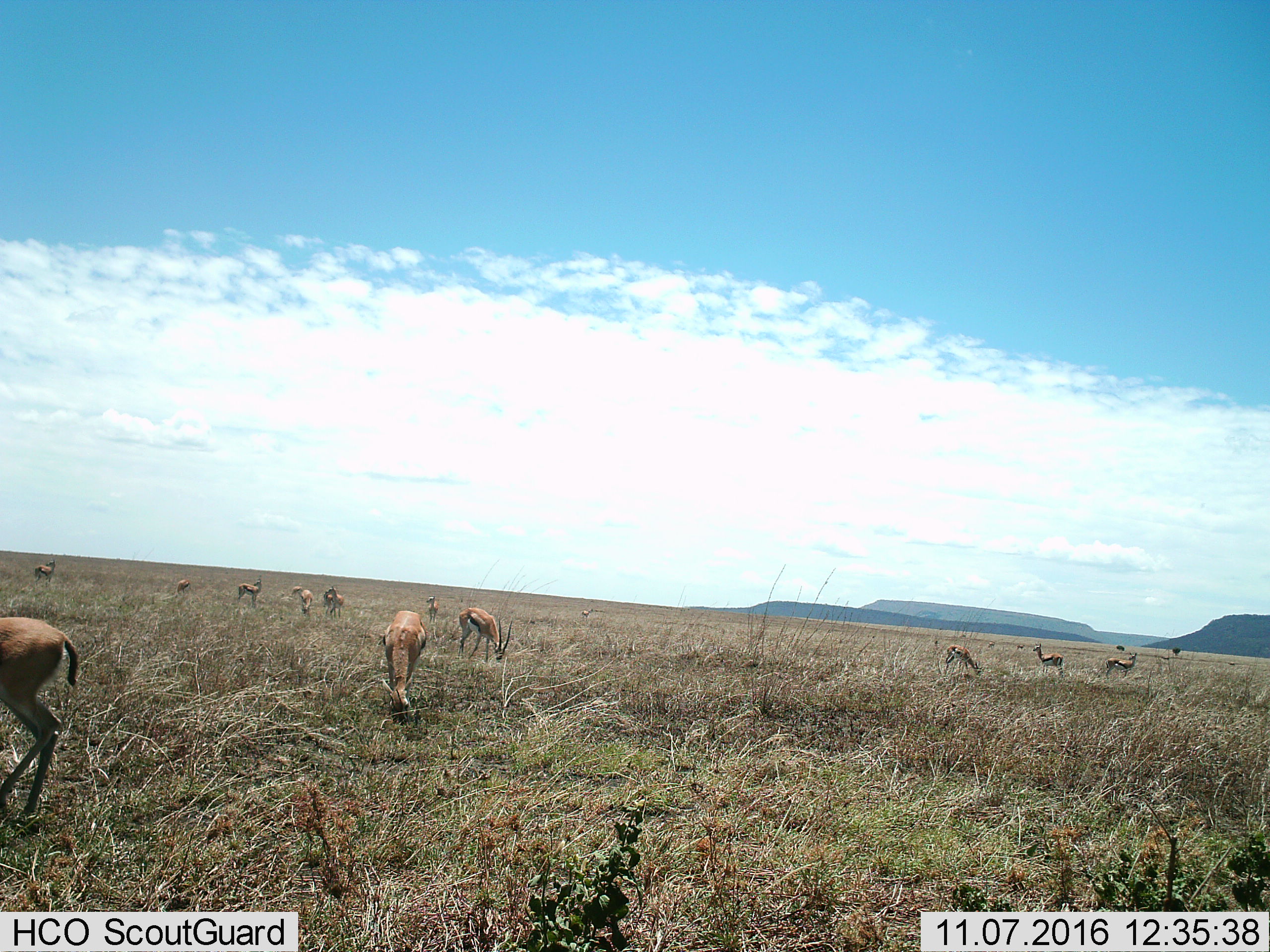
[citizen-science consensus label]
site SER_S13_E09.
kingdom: Animalia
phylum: Chordata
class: Mammalia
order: Artiodactyla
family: Bovidae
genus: Eudorcas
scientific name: Eudorcas thomsonii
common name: thomson's gazelle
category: gazellethomsons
Gazellethomsons (thomson's gazelle) (Eudorcas thomsonii), count 11-50. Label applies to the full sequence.